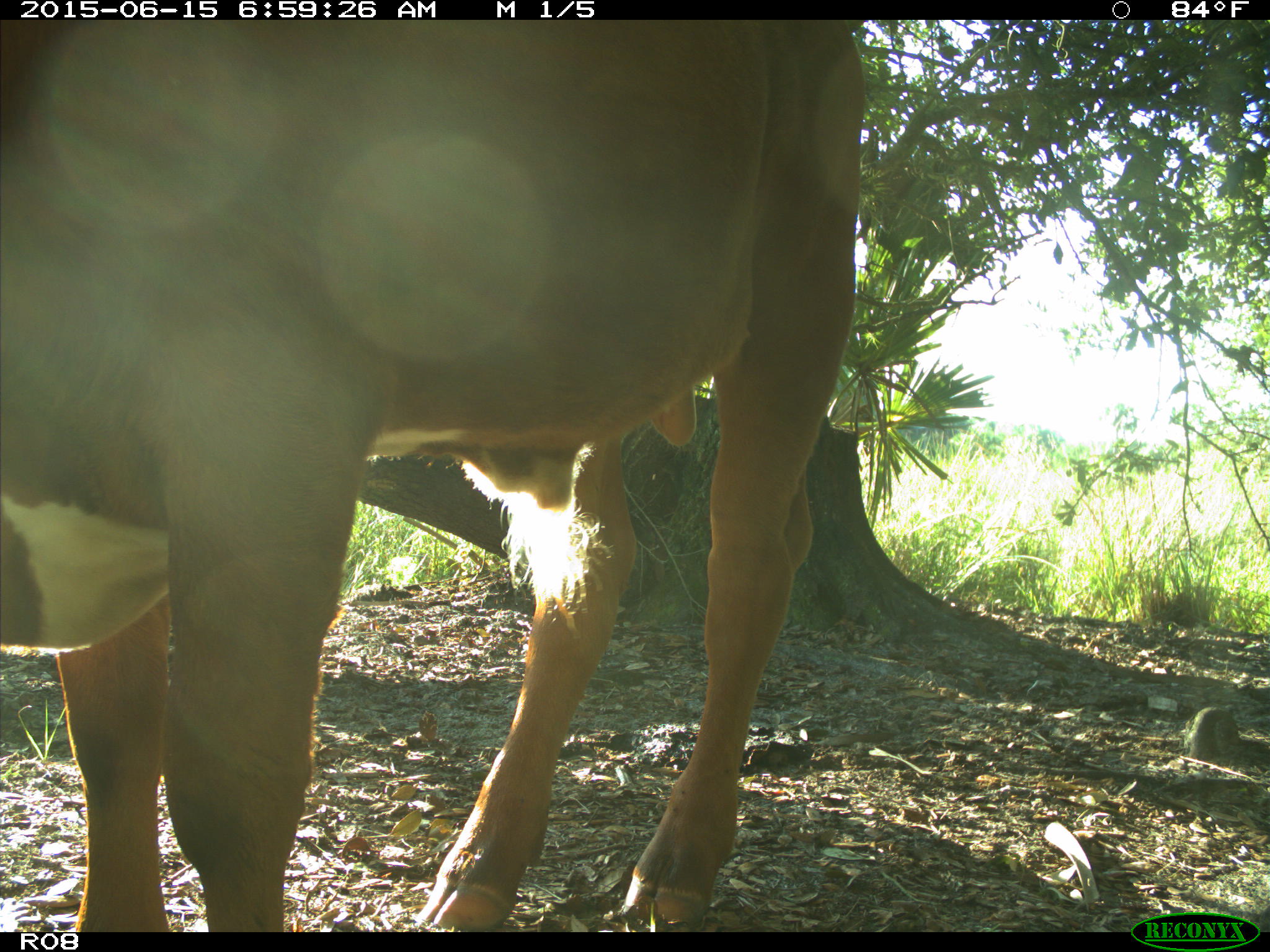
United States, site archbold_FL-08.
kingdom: Animalia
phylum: Chordata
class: Mammalia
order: Artiodactyla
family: Bovidae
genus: Bos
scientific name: Bos taurus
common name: domestic cow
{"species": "Bos taurus (domestic cow)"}